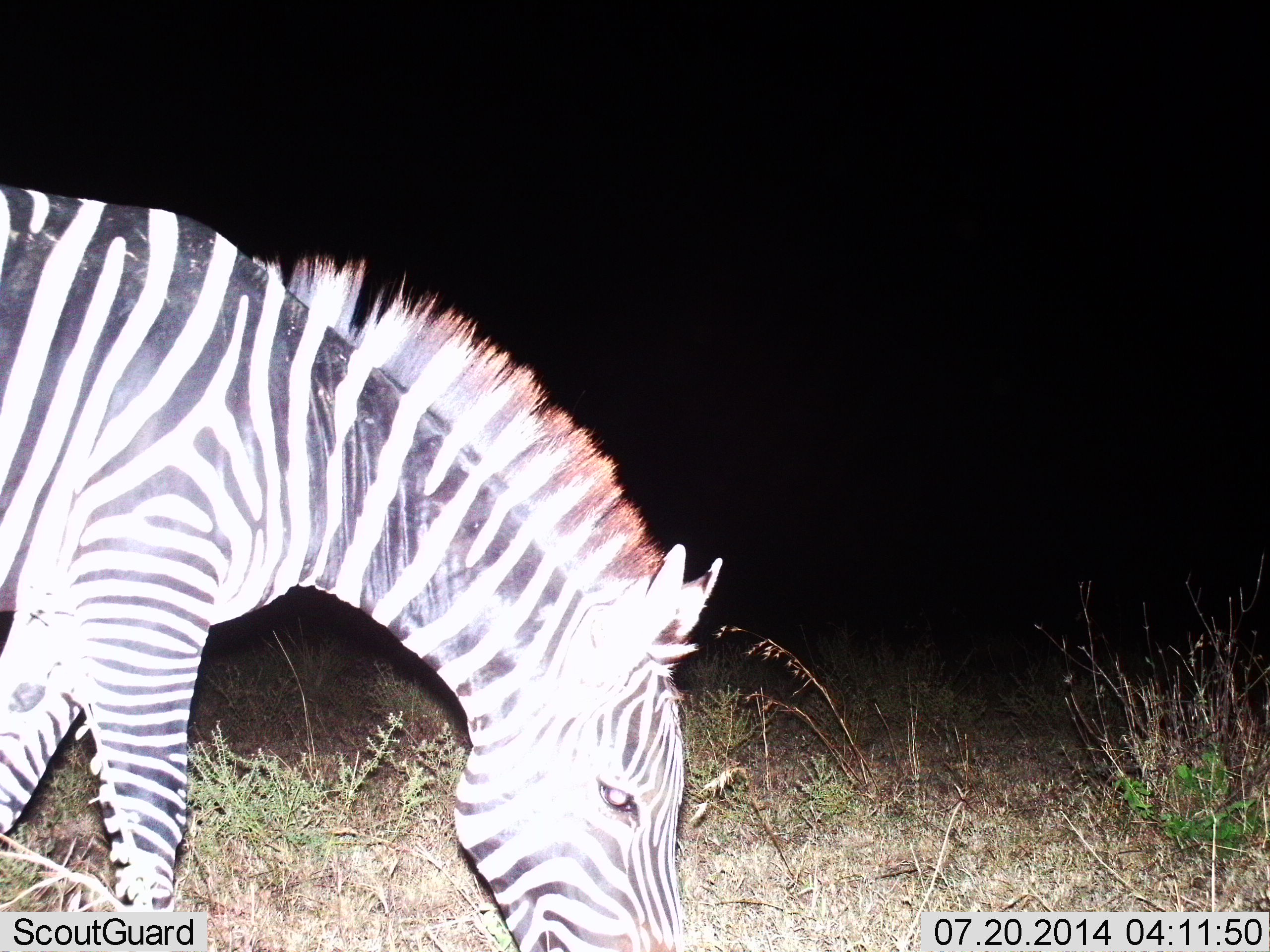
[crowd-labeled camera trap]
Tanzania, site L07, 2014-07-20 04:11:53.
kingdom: Animalia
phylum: Chordata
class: Mammalia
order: Perissodactyla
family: Equidae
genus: Equus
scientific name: Equus quagga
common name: plains zebra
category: zebra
Zebra (plains zebra) (Equus quagga), count 1. Behavior (volunteer vote fractions): standing 20%, resting 0%, moving 0%, interacting 0%. Young present (vote fraction): 0%. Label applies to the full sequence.